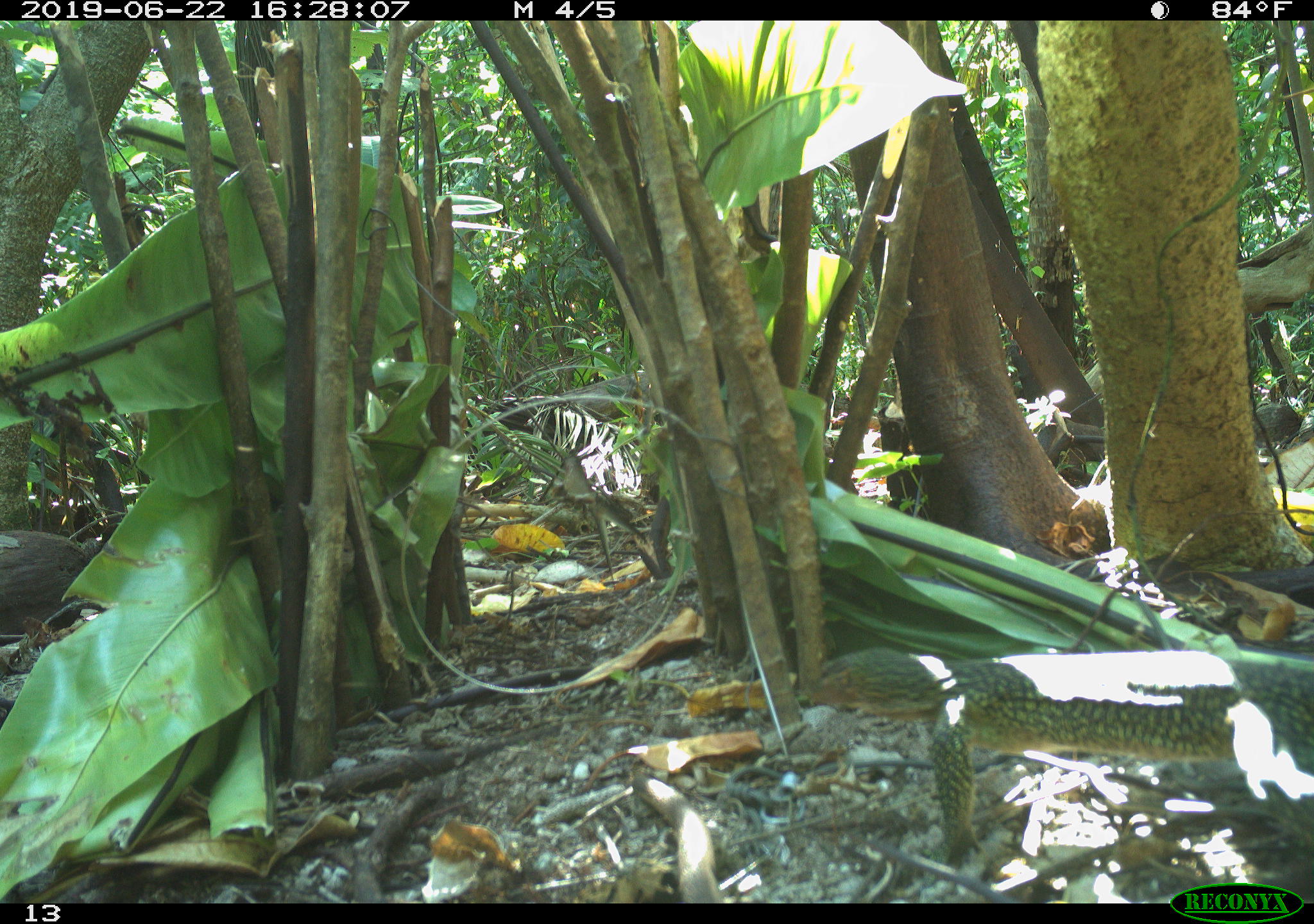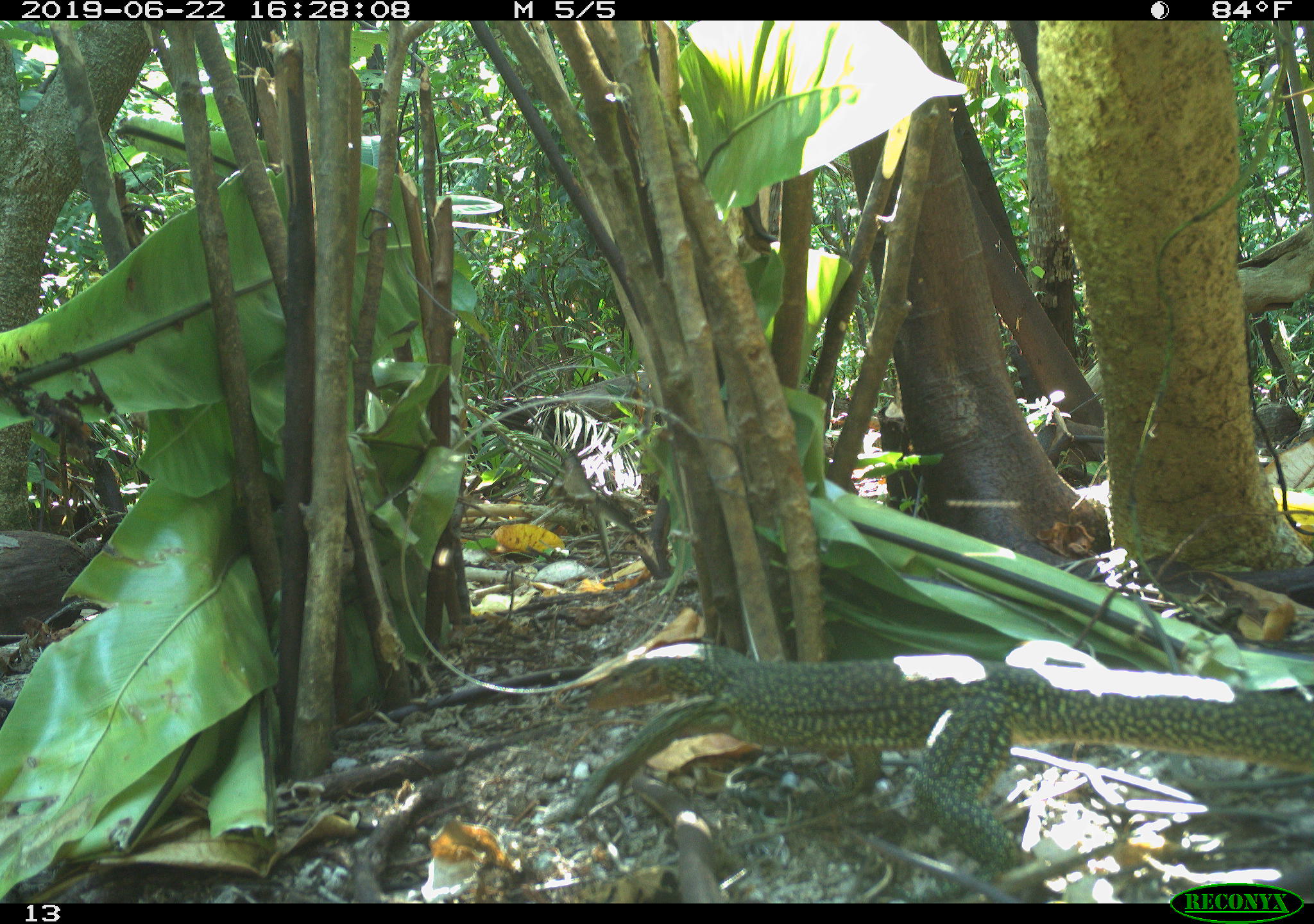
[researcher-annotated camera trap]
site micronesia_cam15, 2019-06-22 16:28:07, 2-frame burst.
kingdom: Animalia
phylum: Chordata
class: Reptilia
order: Squamata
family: Varanidae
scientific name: Varanidae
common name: monitor lizard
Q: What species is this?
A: Monitor lizard (Varanidae).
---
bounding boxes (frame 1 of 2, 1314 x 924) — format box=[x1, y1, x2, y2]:
monitor lizard: box=[793, 633, 1314, 884]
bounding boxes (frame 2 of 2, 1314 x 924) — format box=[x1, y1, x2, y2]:
monitor lizard: box=[539, 632, 1314, 879]